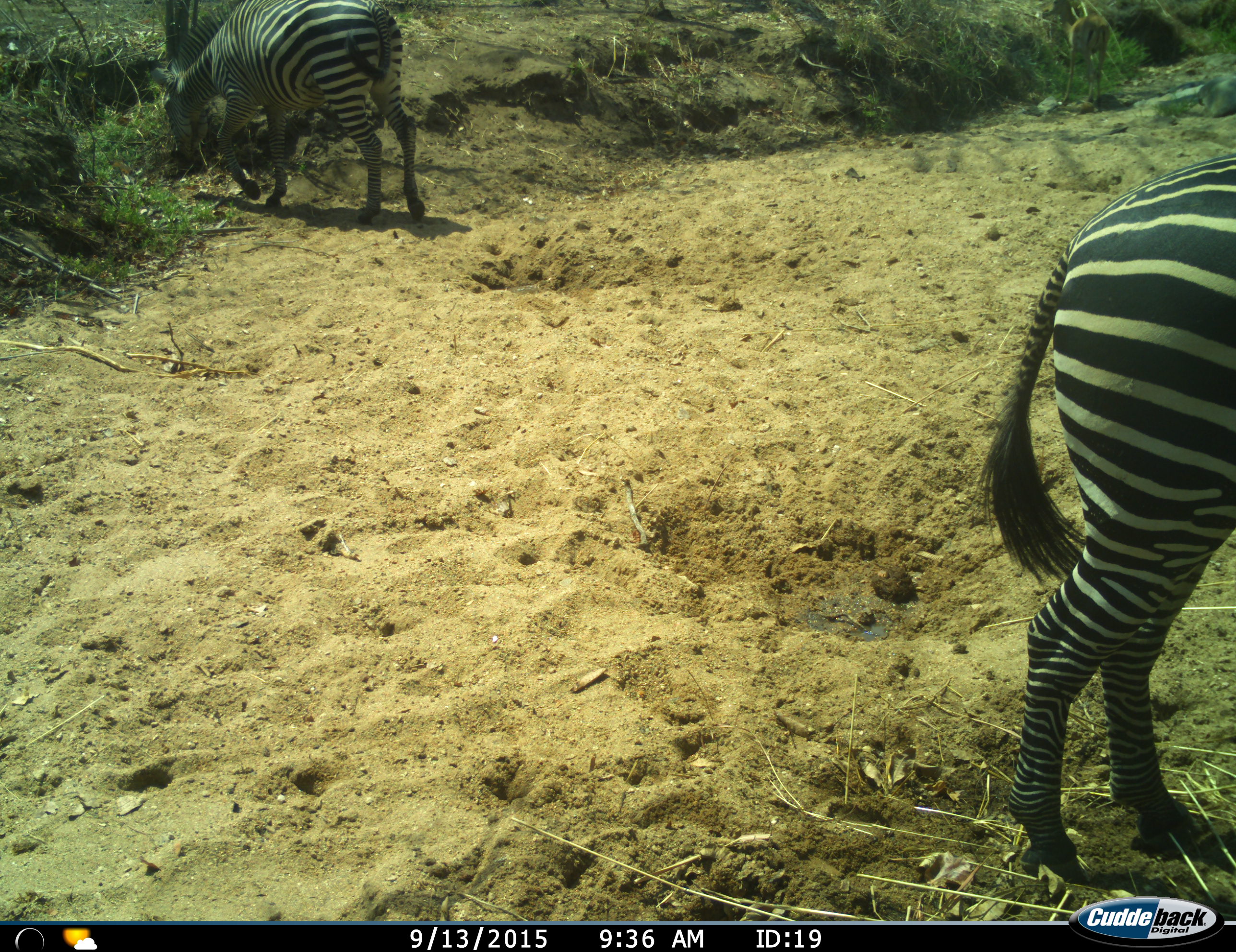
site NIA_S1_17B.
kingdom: Animalia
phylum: Chordata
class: Mammalia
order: Perissodactyla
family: Equidae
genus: Equus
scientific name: Equus quagga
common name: plains zebra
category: zebraplains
Zebraplains (plains zebra) (Equus quagga), count 2. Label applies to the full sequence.